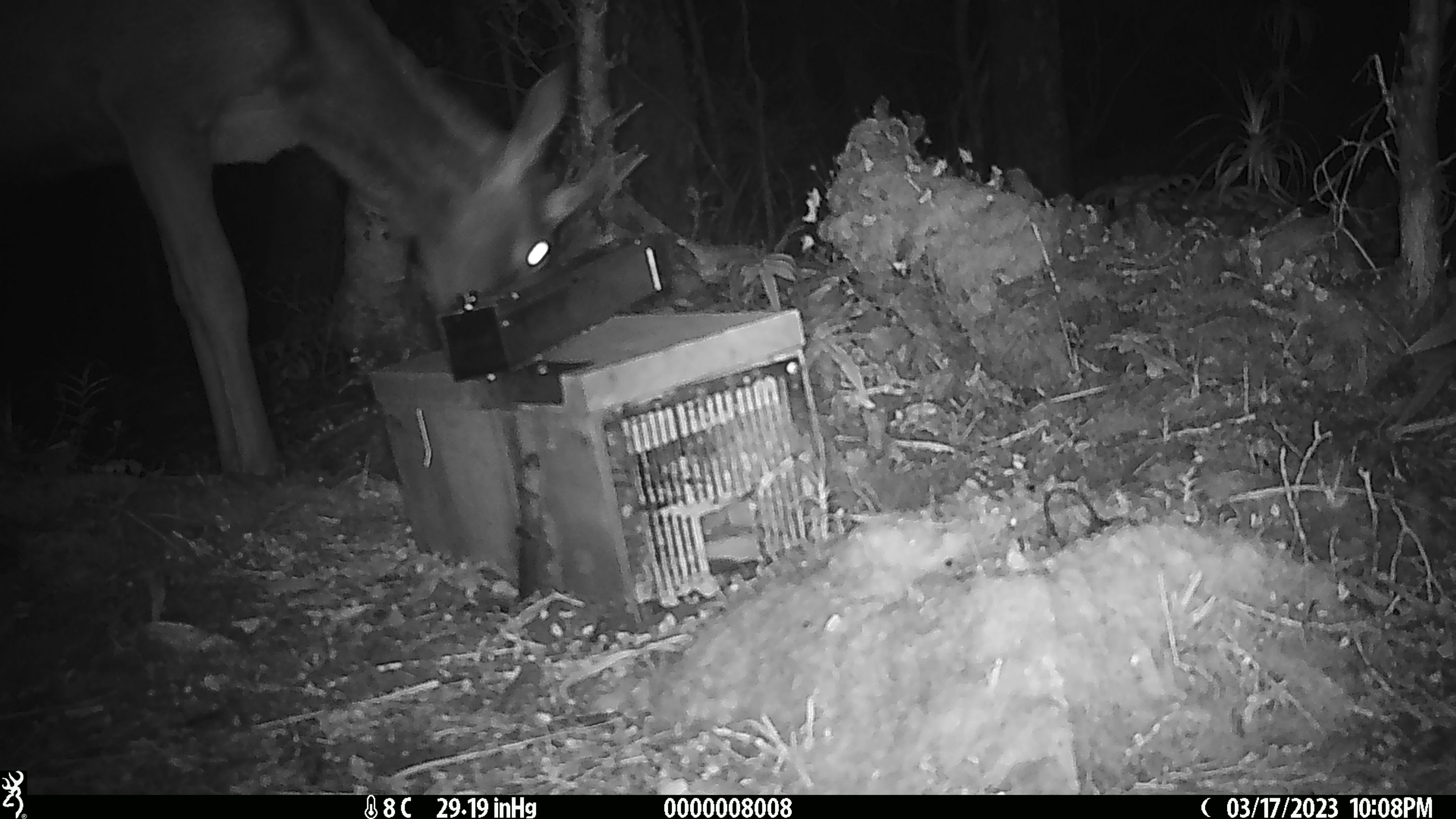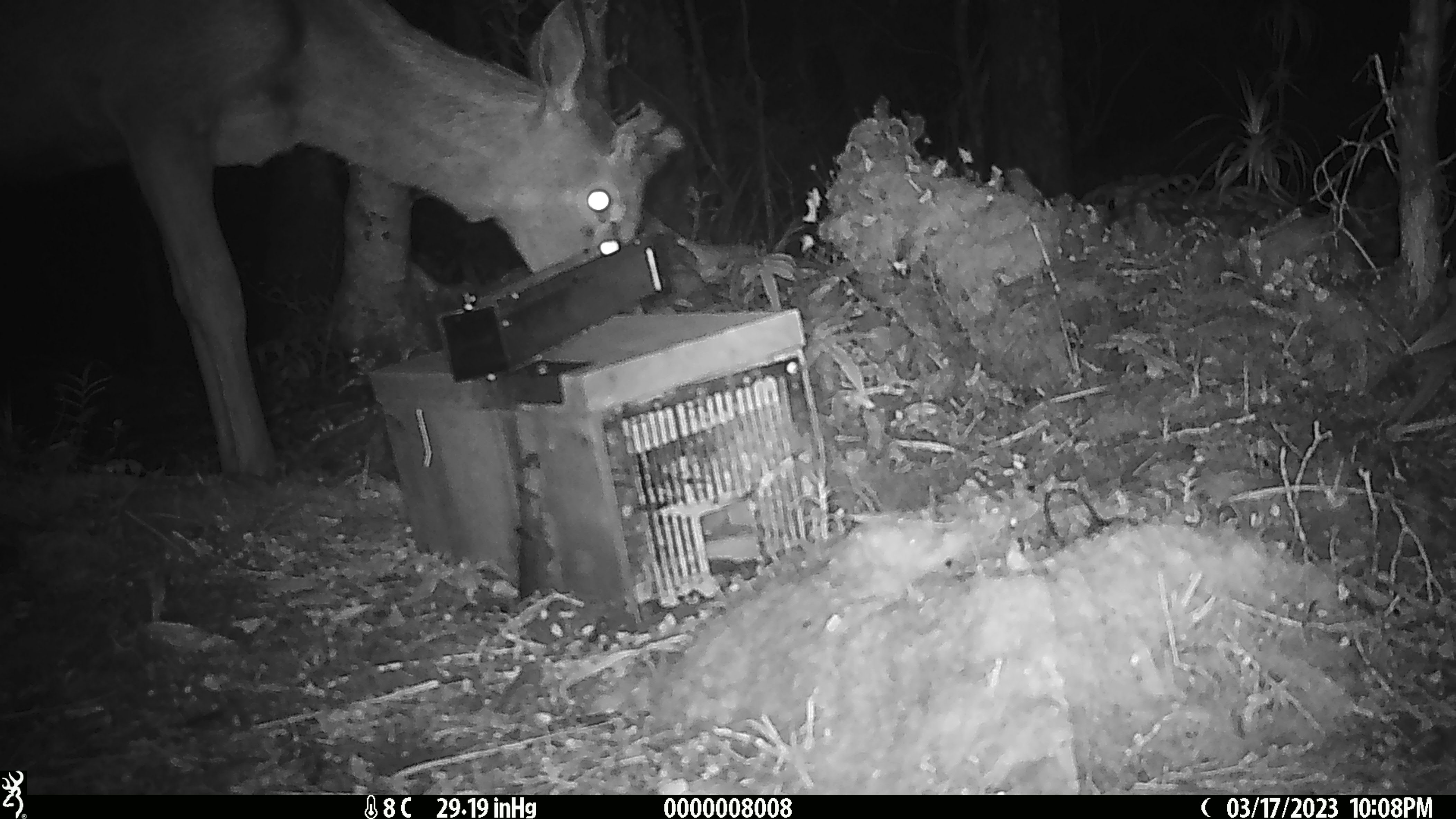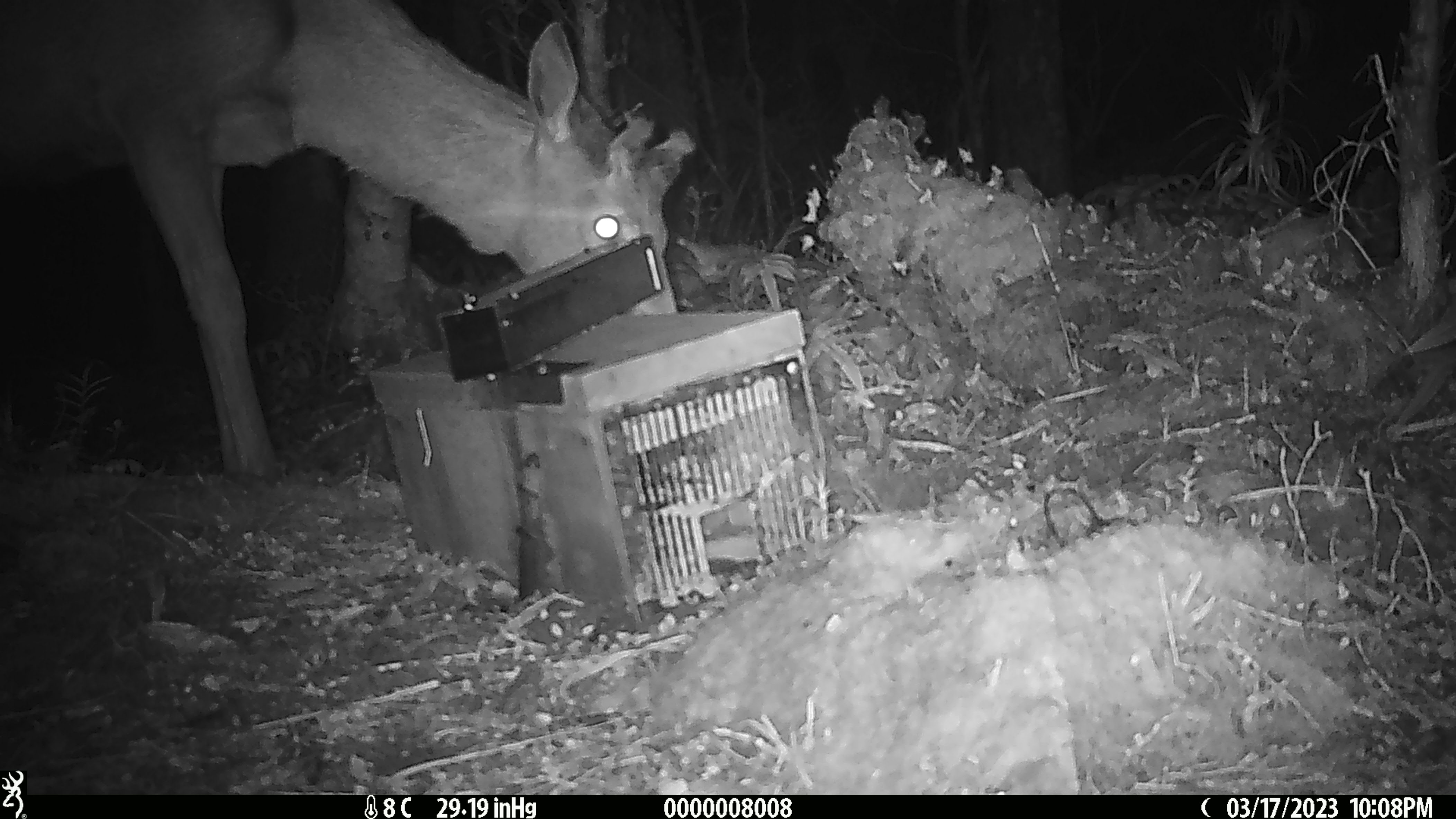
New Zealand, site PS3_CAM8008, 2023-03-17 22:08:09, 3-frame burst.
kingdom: Animalia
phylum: Chordata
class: Mammalia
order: Artiodactyla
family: Cervidae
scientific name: Cervidae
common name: deer